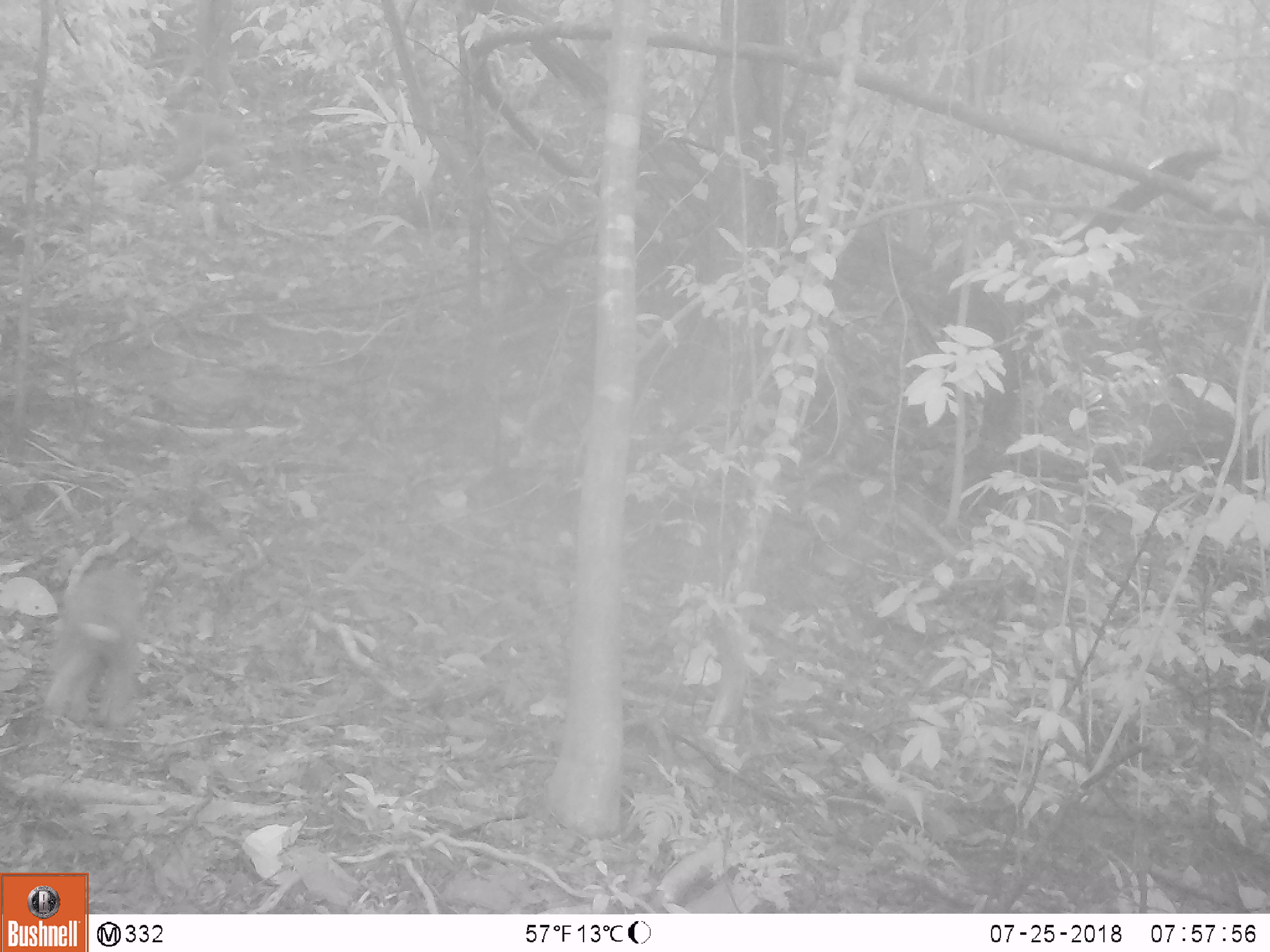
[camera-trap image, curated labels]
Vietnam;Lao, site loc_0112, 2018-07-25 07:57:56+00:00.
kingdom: Animalia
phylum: Chordata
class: Mammalia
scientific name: Mammalia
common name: mammal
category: unidentified small mammal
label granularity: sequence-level